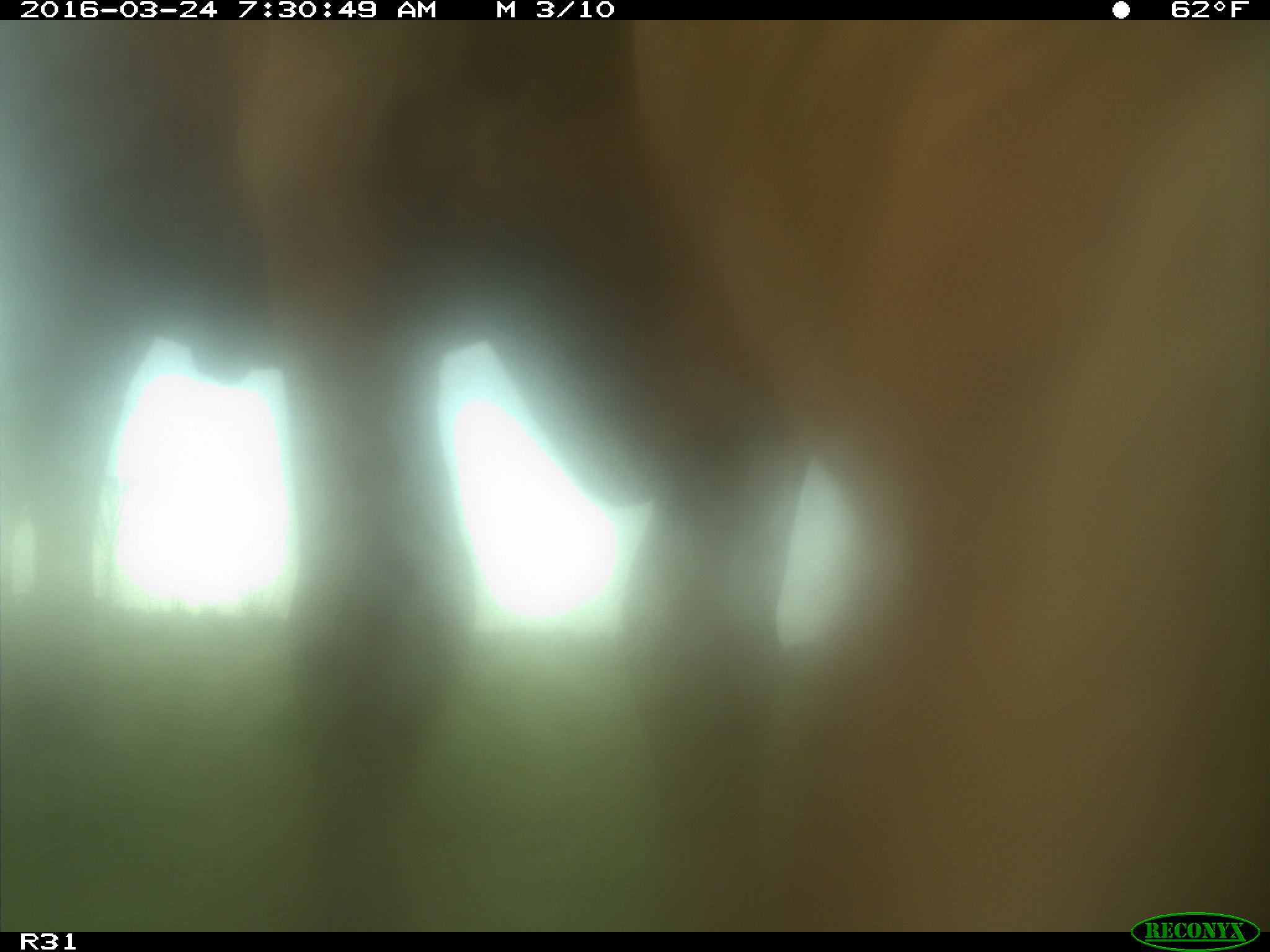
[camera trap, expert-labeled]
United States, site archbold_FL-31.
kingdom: Animalia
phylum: Chordata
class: Mammalia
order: Artiodactyla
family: Bovidae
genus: Bos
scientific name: Bos taurus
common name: domestic cow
Bos taurus (domestic cow).